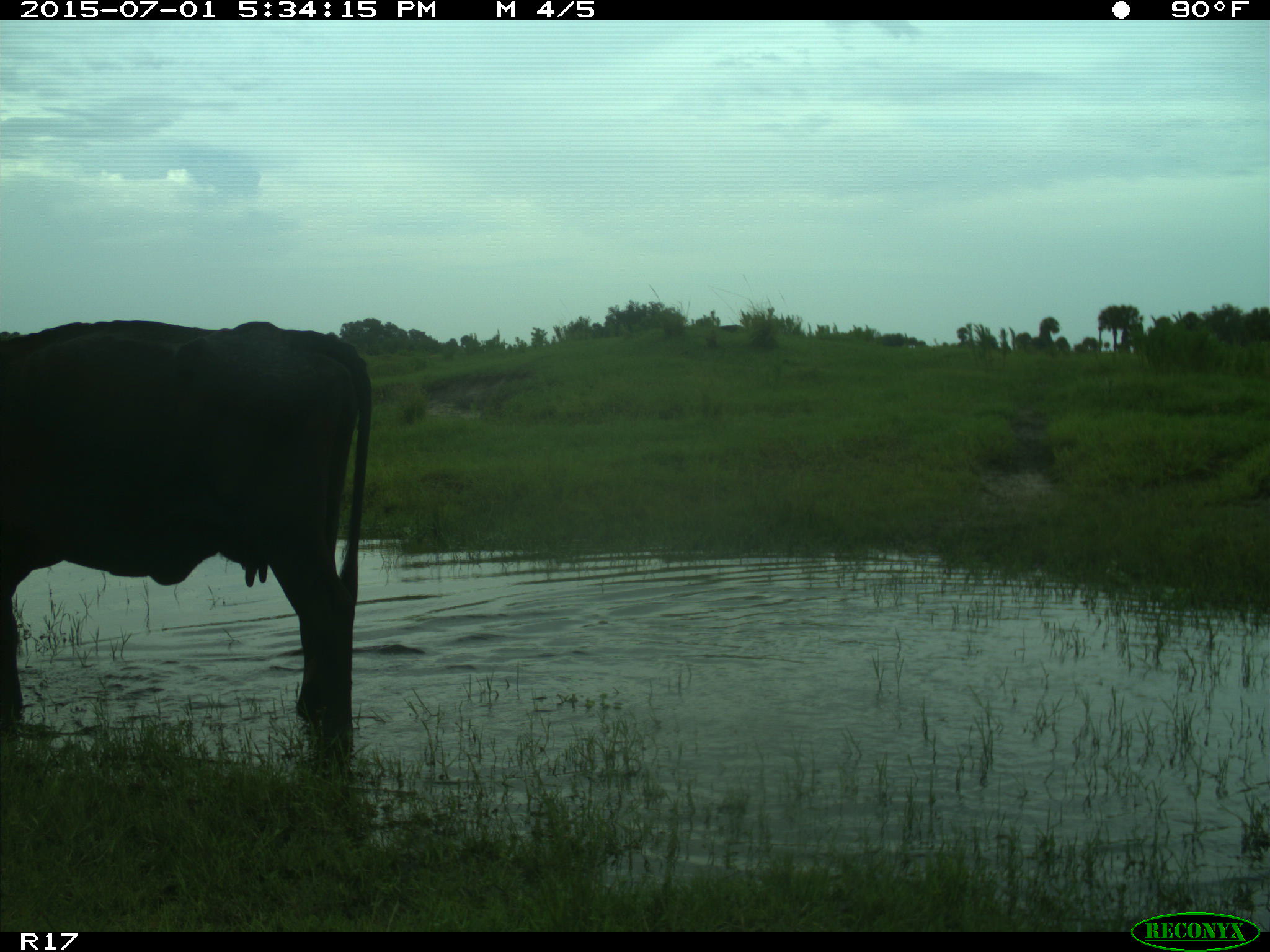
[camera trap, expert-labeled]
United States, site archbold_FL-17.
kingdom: Animalia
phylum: Chordata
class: Mammalia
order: Artiodactyla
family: Bovidae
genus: Bos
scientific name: Bos taurus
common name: domestic cow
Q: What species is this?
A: Bos taurus (domestic cow).